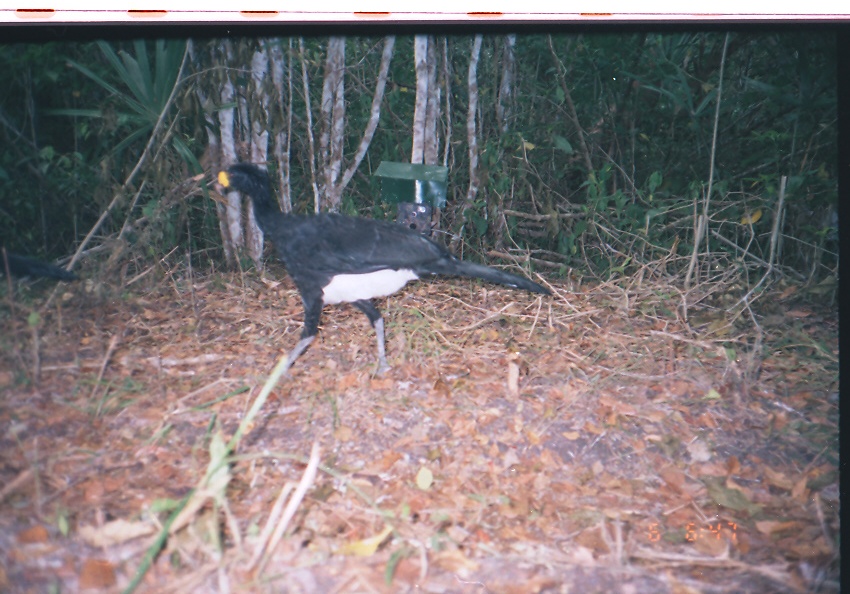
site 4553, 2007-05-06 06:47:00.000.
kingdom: Animalia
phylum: Chordata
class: Aves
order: Galliformes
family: Cracidae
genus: Crax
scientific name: Crax rubra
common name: great curassow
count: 1